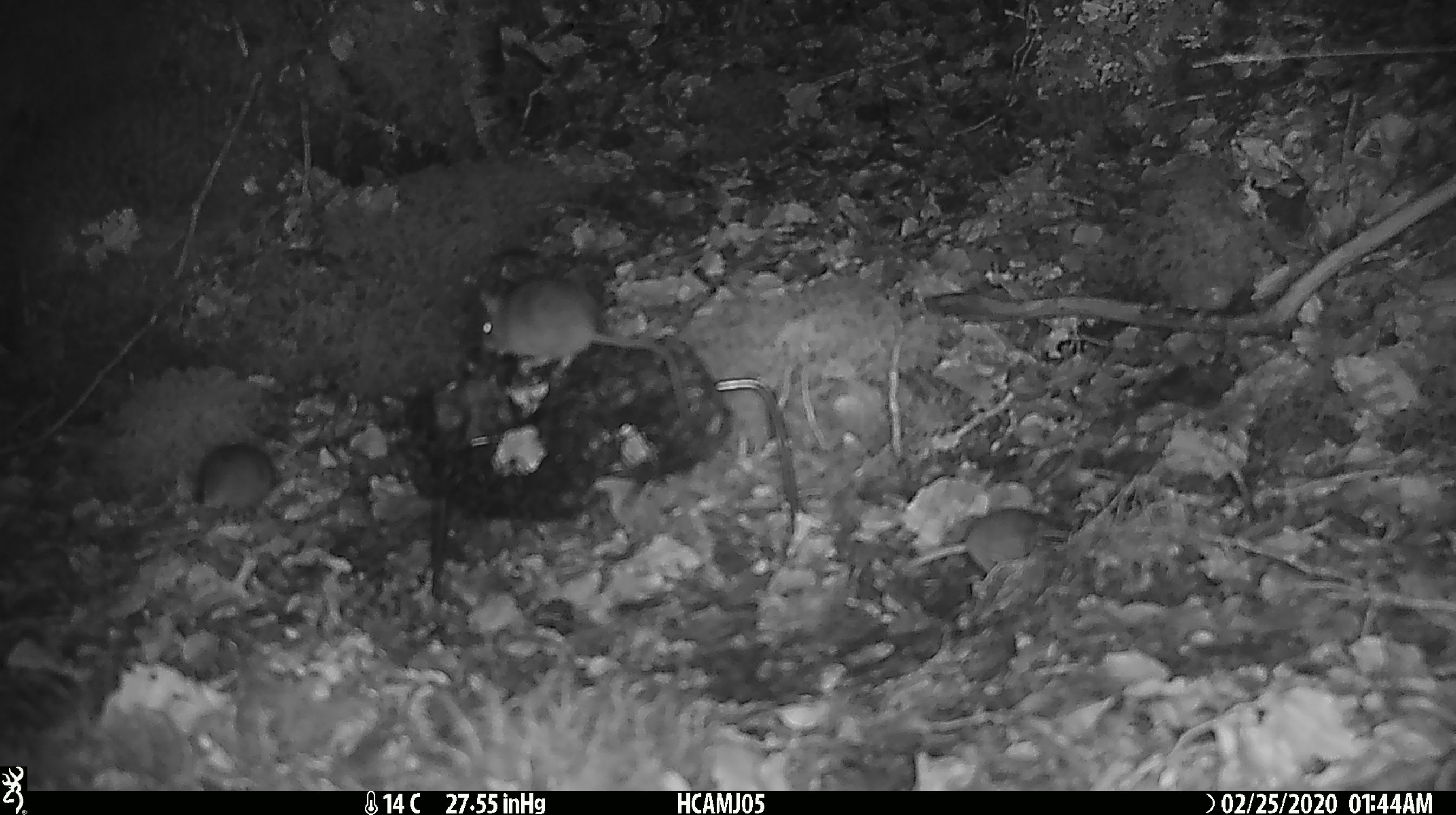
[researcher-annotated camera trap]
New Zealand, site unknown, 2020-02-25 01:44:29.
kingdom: Animalia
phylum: Chordata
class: Mammalia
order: Rodentia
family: Muridae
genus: Mus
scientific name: Mus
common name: mouse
Mouse (Mus).